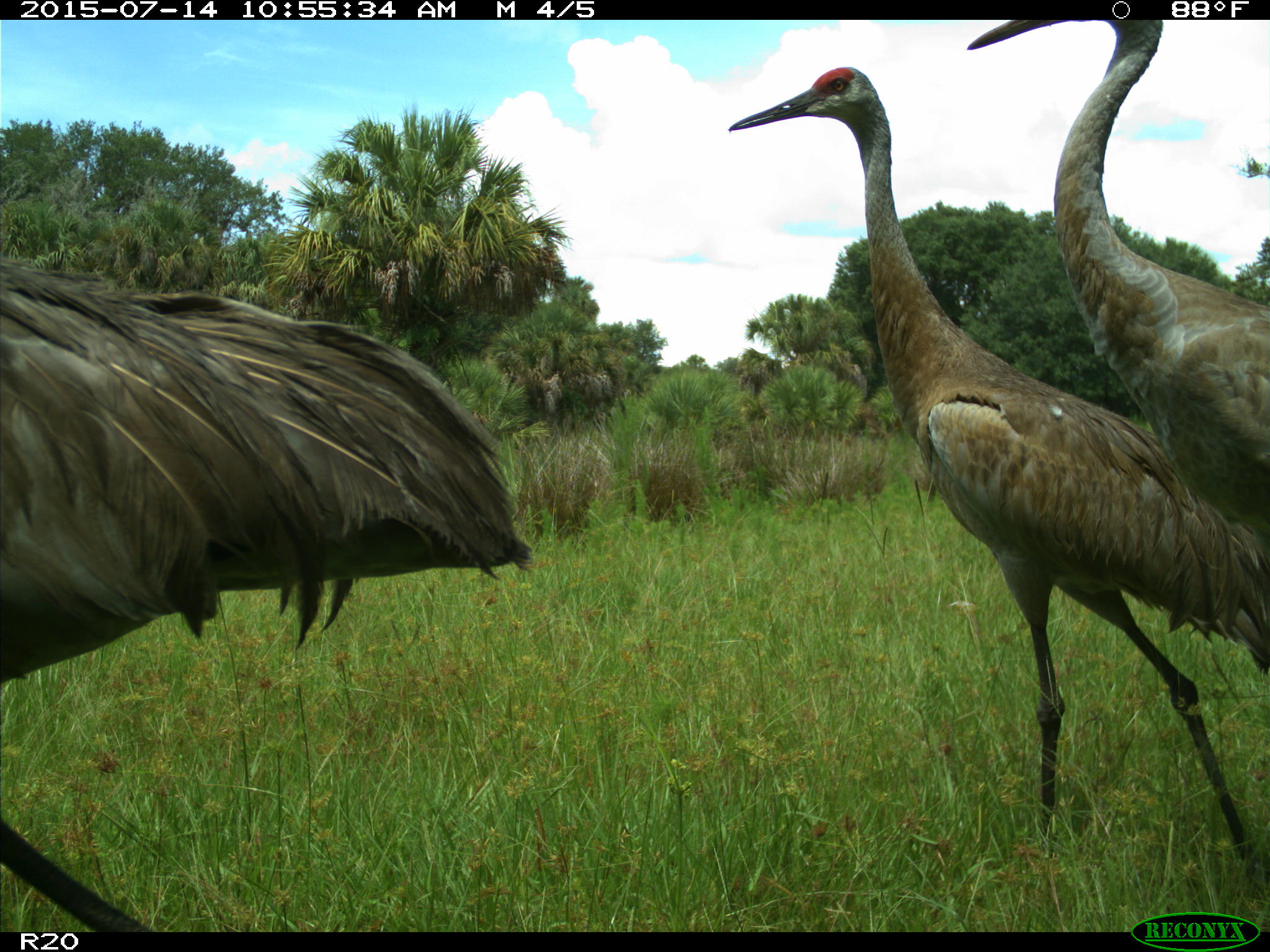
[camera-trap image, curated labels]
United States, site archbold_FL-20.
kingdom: Animalia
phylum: Chordata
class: Aves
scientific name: Aves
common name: birds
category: unidentified bird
Unidentified bird (birds) (Aves).